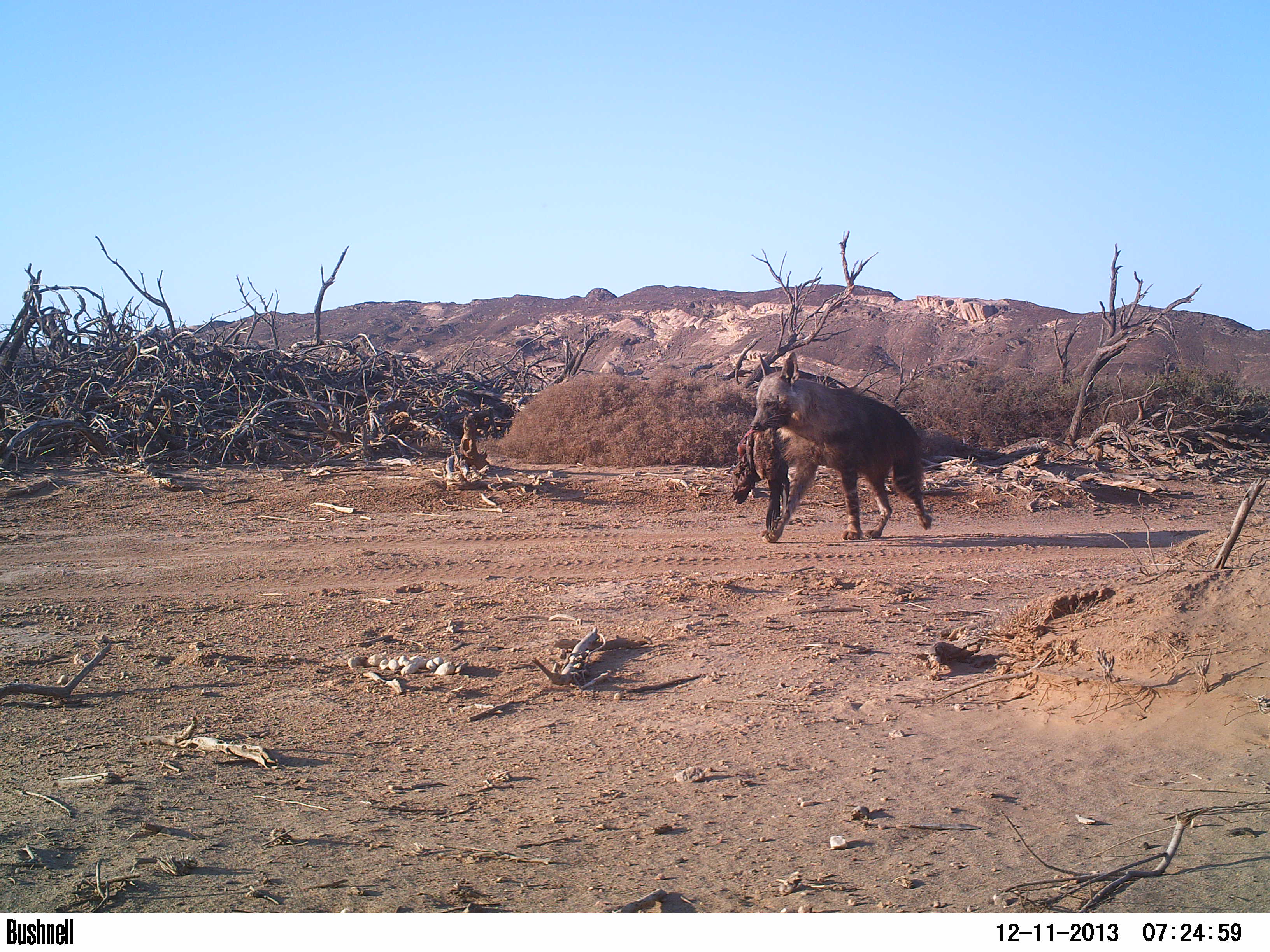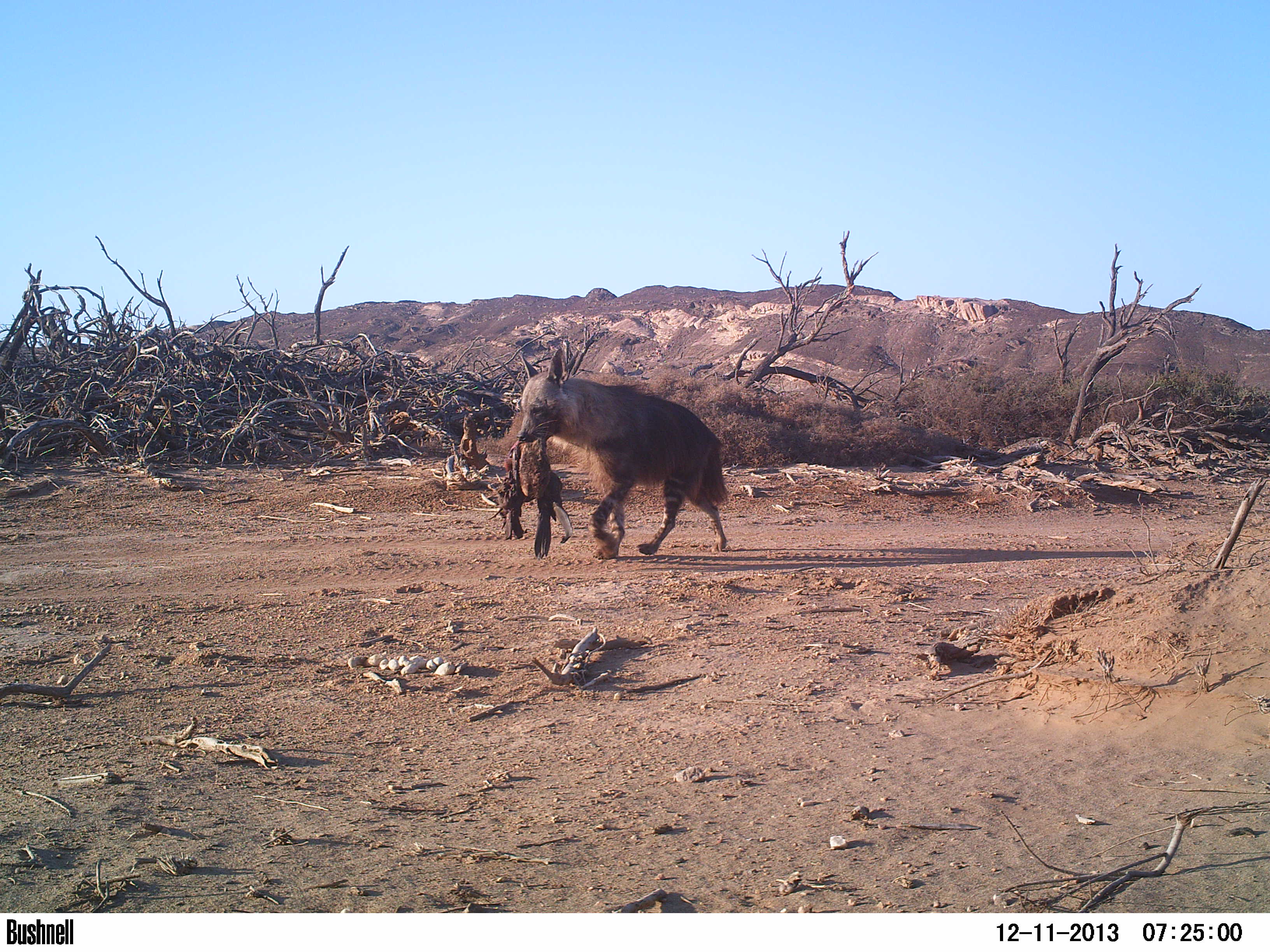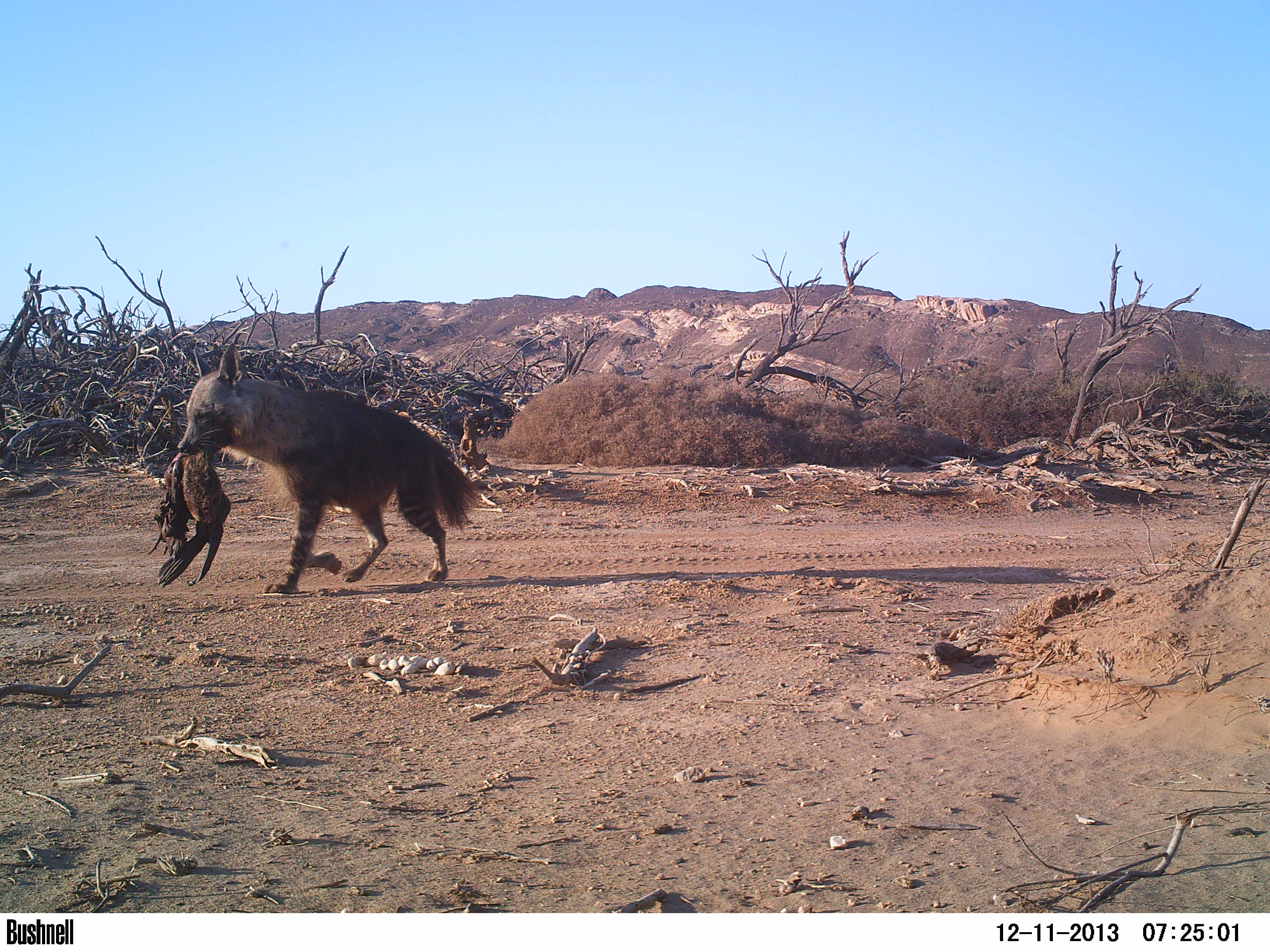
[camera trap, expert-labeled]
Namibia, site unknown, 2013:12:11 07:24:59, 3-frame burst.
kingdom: Animalia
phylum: Chordata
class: Mammalia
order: Carnivora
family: Hyaenidae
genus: Parahyaena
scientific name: Parahyaena brunnea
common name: brown hyena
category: hyaena brunnea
Hyaena brunnea (brown hyena) (Parahyaena brunnea).